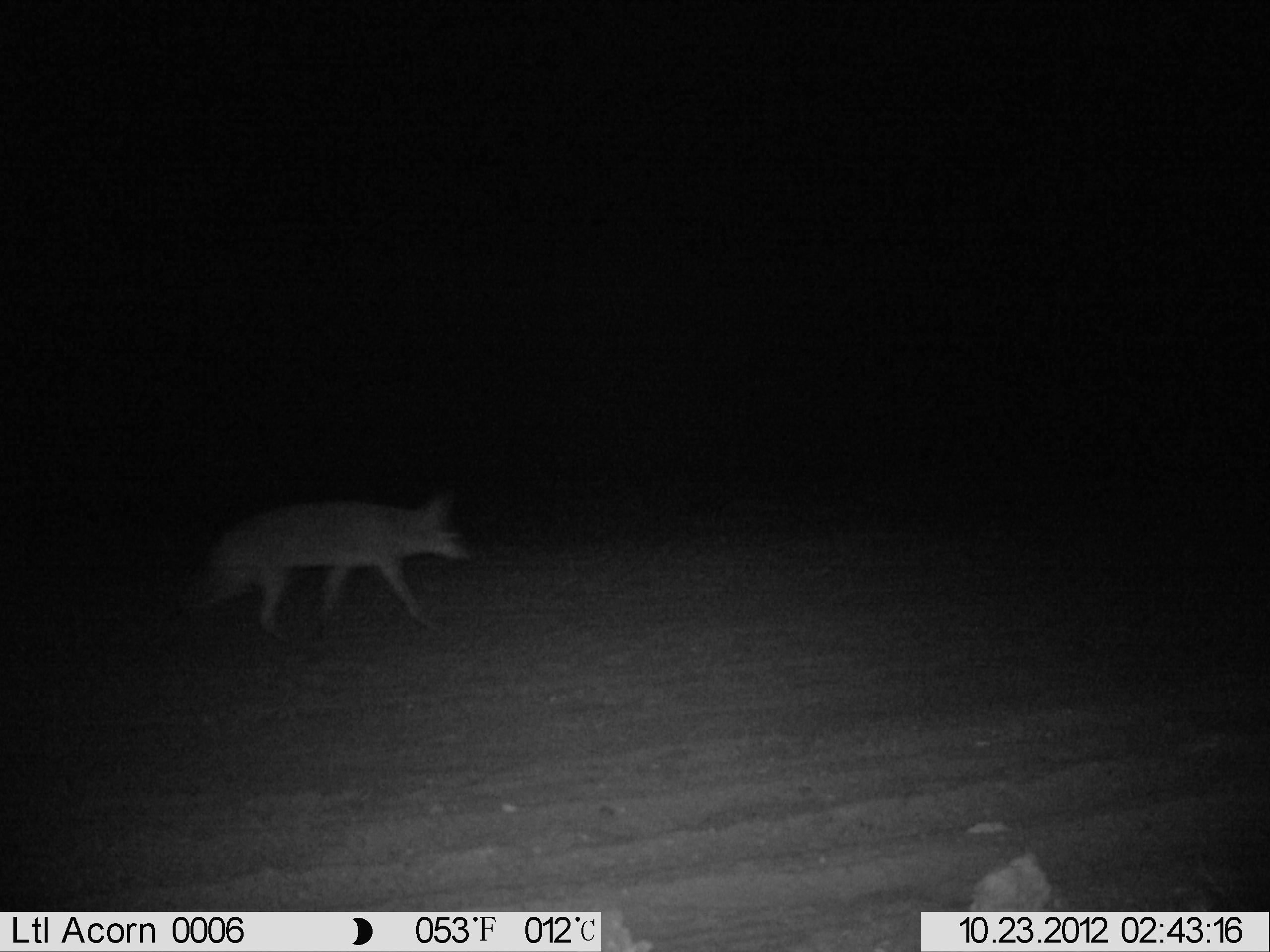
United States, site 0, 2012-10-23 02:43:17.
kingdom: Animalia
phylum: Chordata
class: Mammalia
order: Carnivora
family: Canidae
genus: Canis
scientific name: Canis latrans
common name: coyote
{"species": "coyote (Canis latrans)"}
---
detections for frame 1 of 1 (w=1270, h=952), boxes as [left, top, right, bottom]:
coyote: [168, 484, 475, 652]